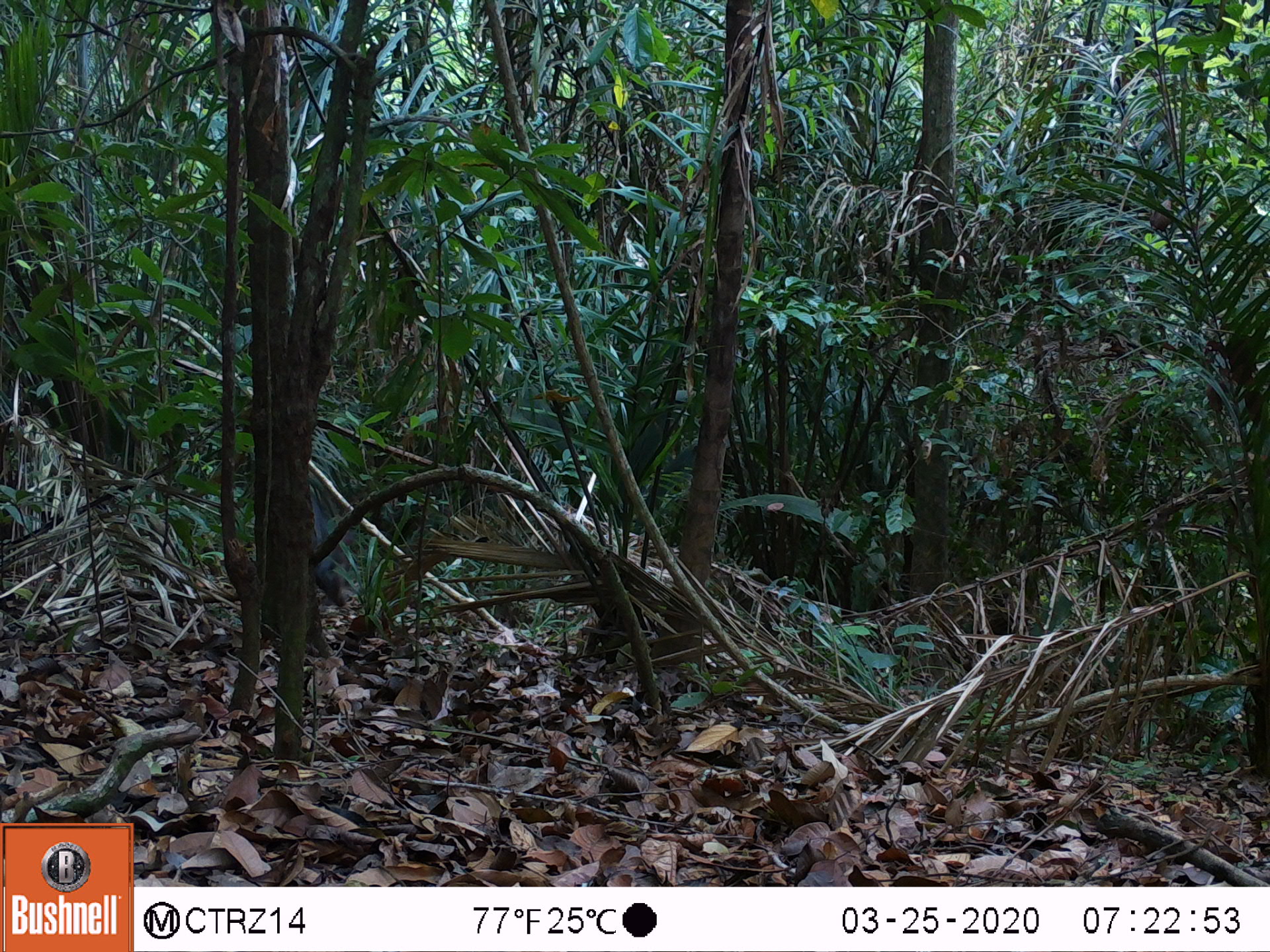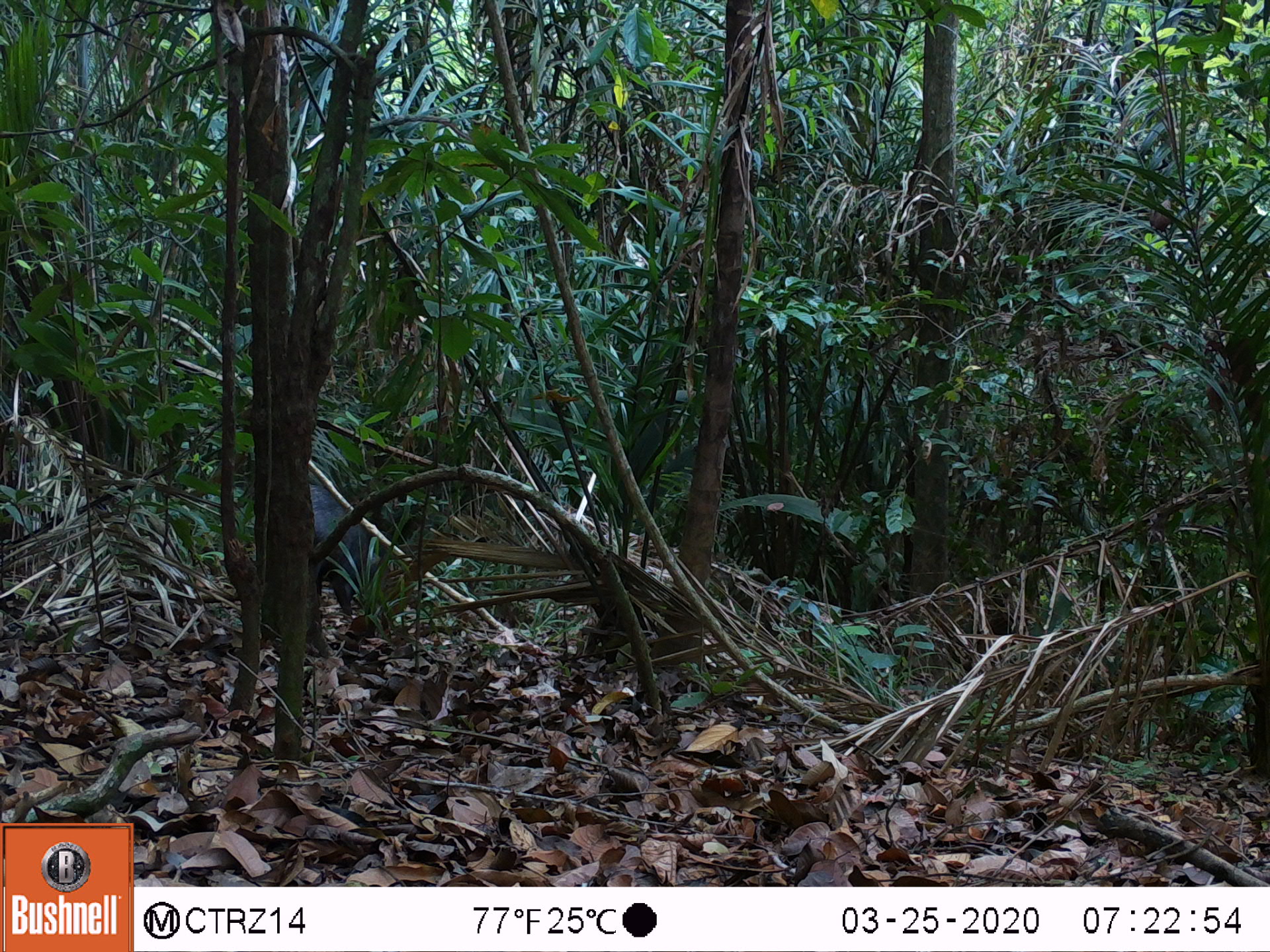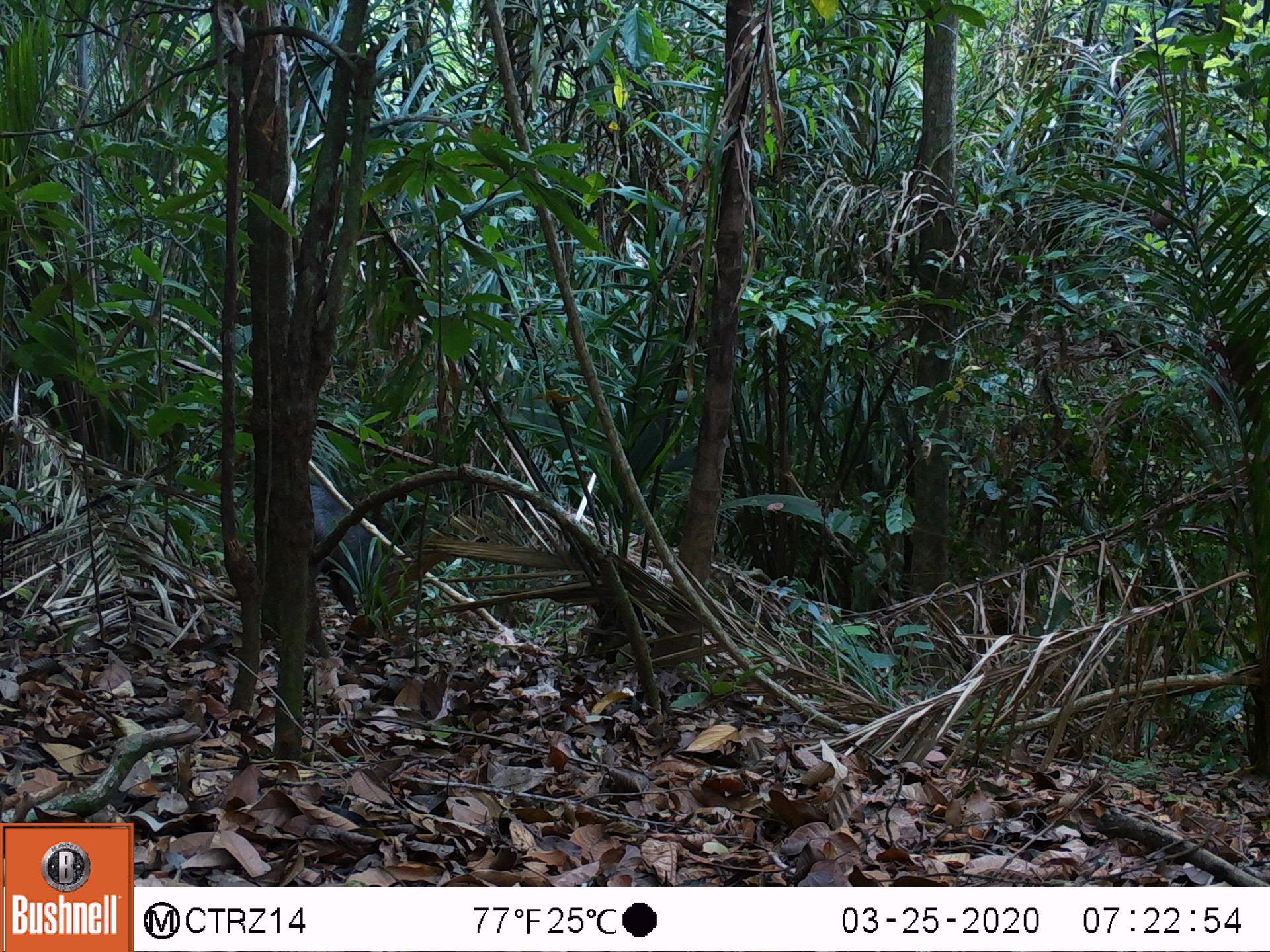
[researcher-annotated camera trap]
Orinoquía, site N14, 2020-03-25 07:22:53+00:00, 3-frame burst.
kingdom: Animalia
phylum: Chordata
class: Mammalia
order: Artiodactyla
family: Tayassuidae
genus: Pecari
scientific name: Pecari tajacu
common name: collared peccary